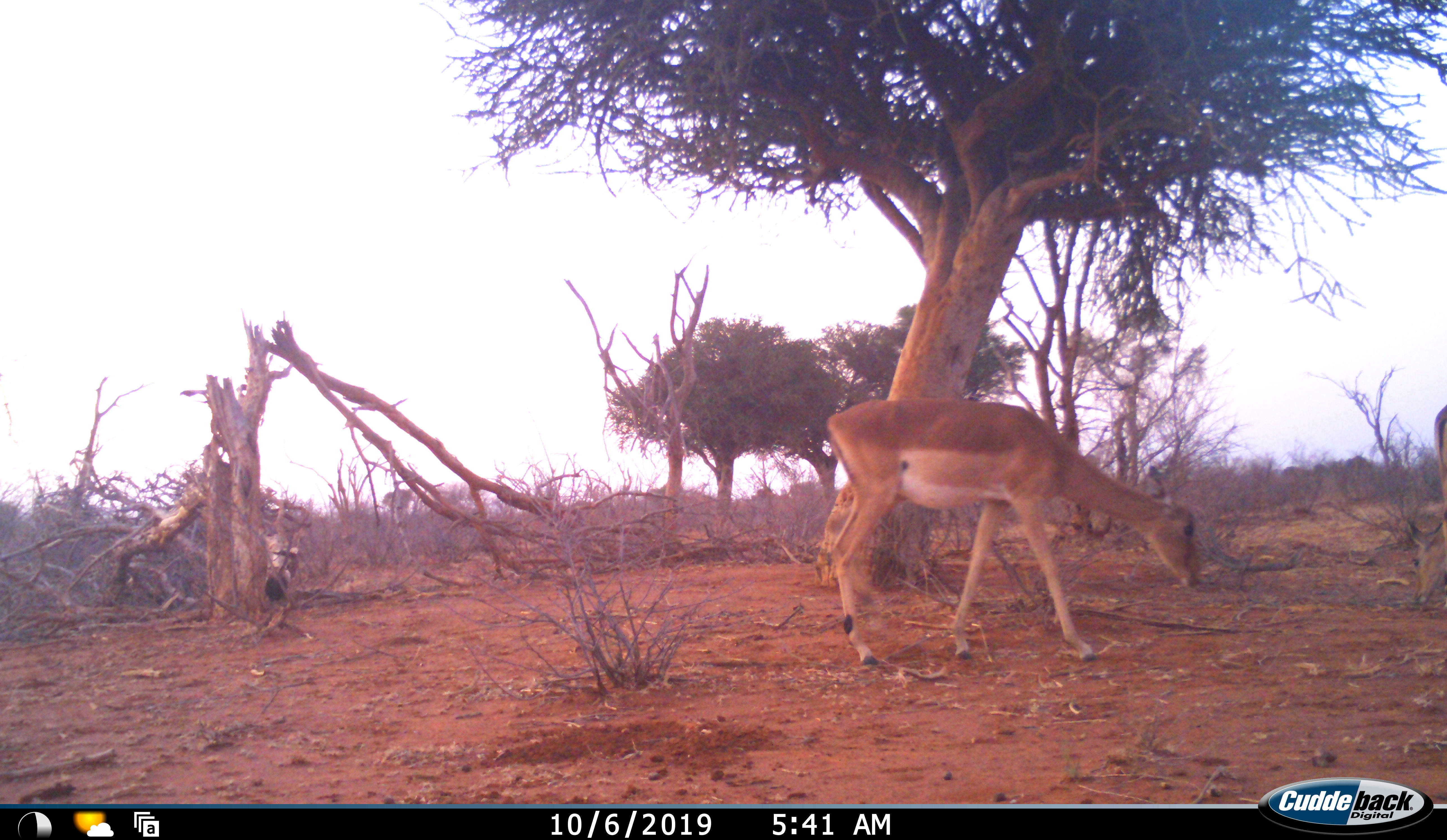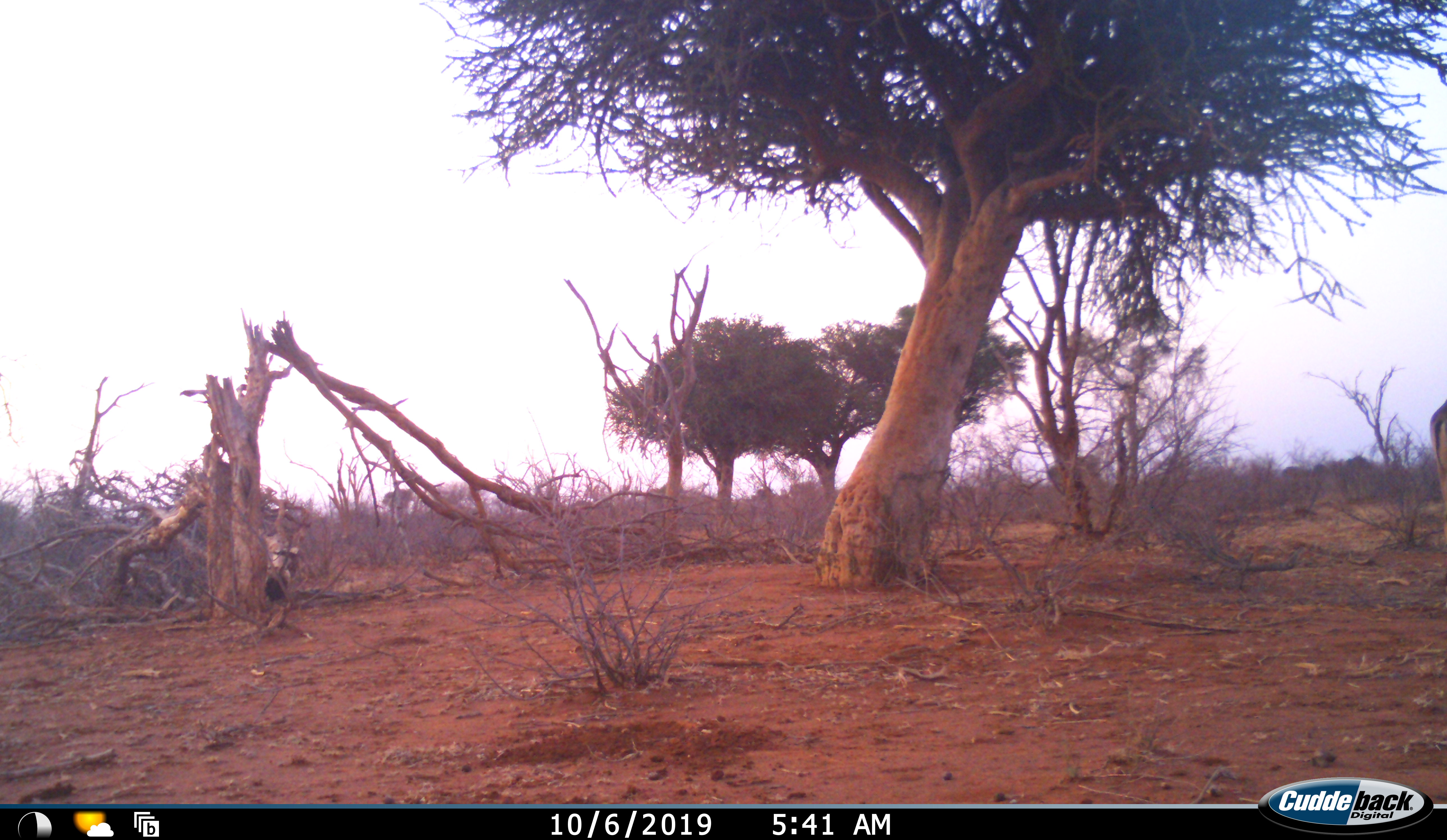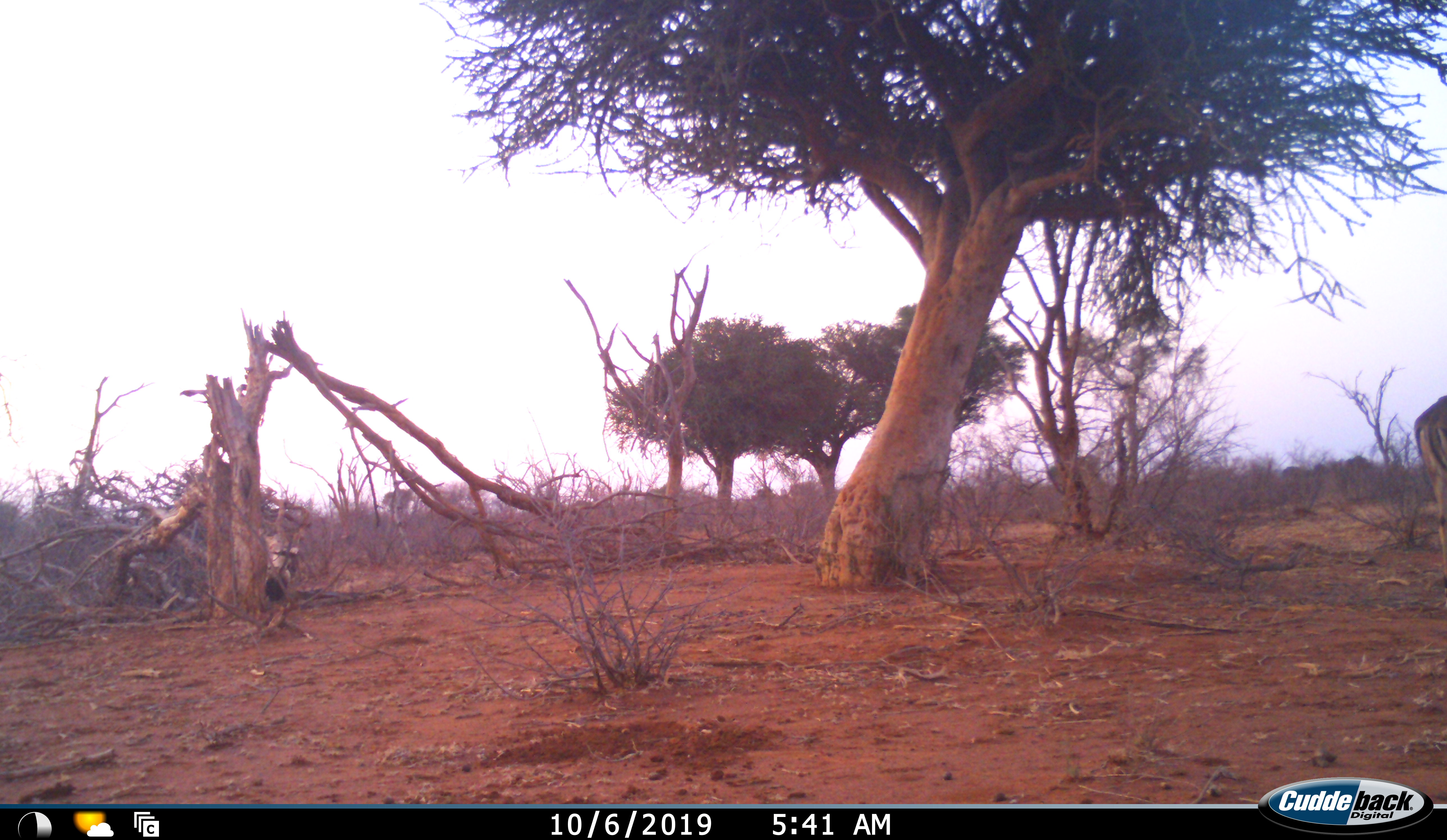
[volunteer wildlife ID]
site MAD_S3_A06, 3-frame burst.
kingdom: Animalia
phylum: Chordata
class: Mammalia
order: Artiodactyla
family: Bovidae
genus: Aepyceros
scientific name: Aepyceros melampus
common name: impala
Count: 1.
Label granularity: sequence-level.